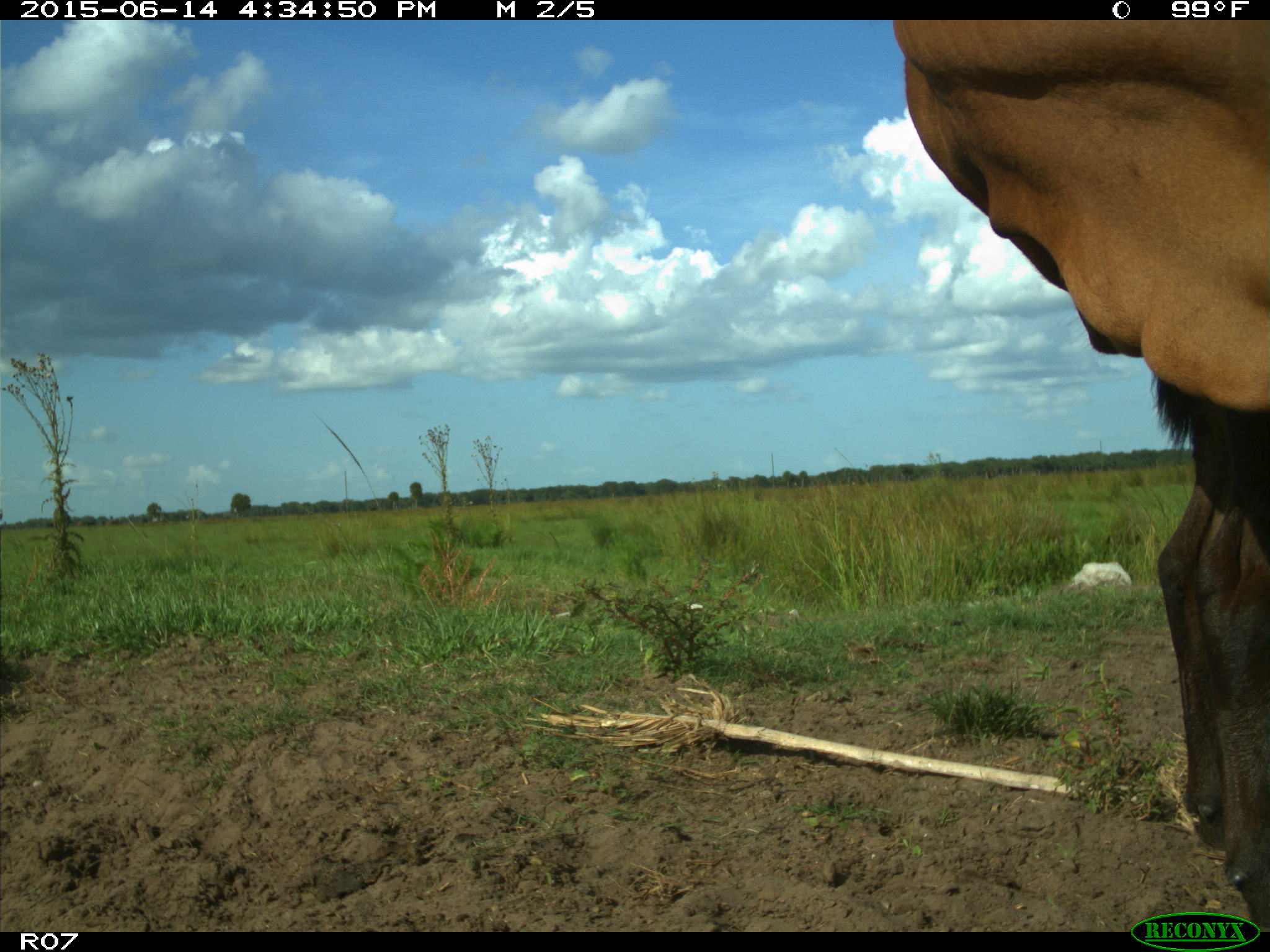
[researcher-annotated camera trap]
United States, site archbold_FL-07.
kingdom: Animalia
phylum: Chordata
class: Mammalia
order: Artiodactyla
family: Bovidae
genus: Bos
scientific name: Bos taurus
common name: domestic cow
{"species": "Bos taurus (domestic cow)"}